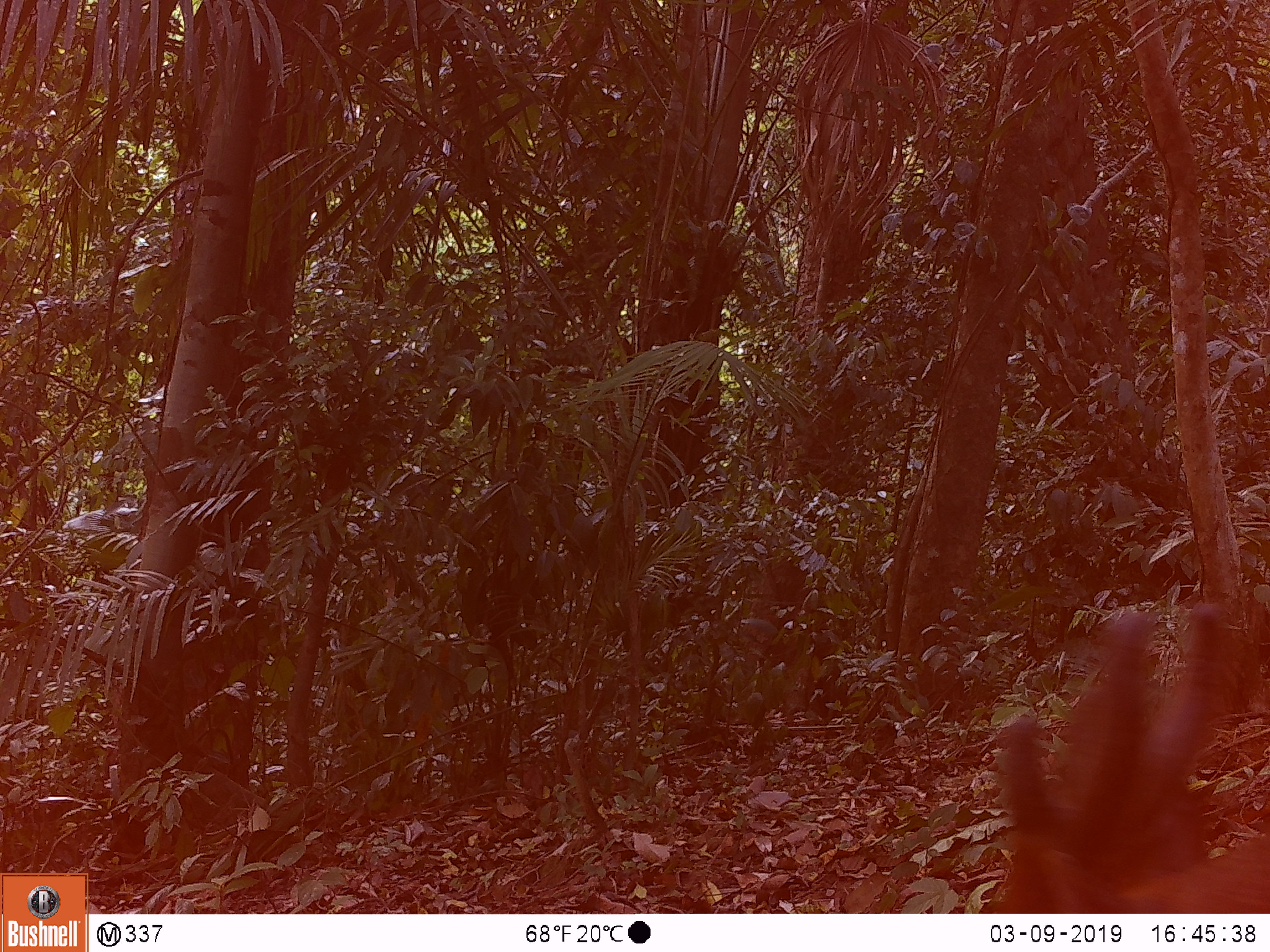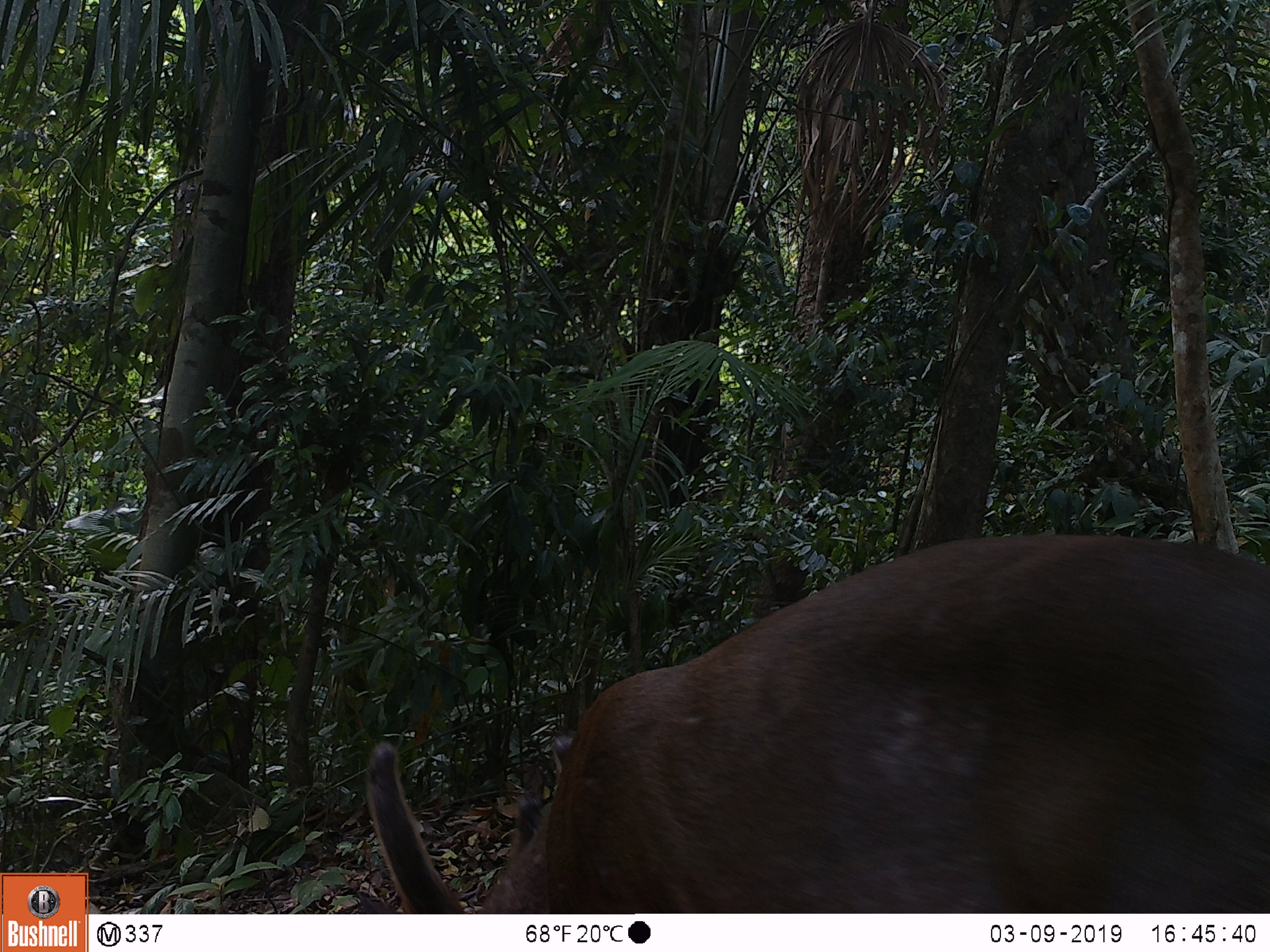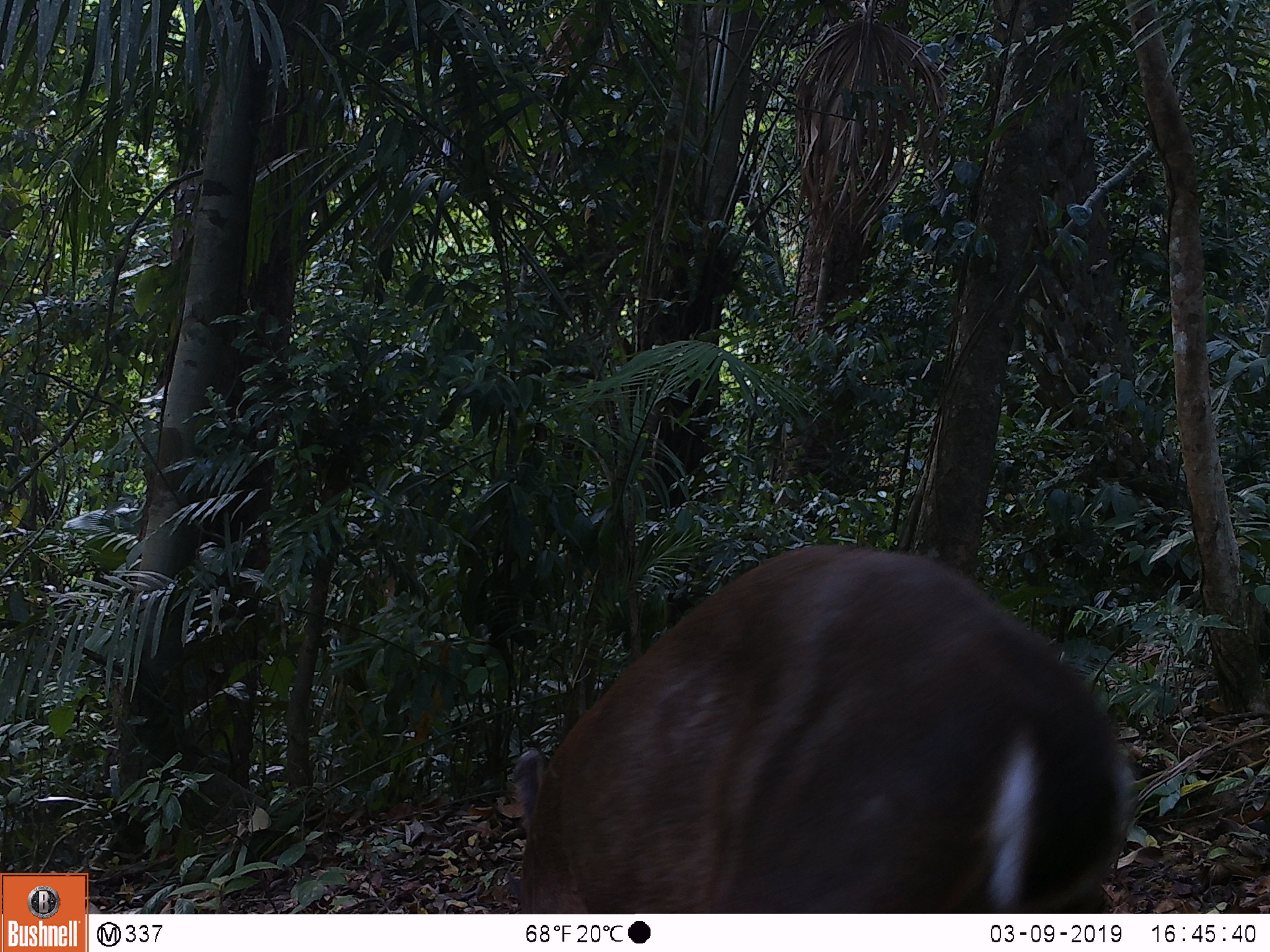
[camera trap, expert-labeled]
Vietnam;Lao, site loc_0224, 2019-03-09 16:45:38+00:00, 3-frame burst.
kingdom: Animalia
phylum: Chordata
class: Mammalia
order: Artiodactyla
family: Cervidae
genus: Muntiacus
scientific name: Muntiacus vuquangensis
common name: large-antlered muntjac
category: large antlered muntjac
Large antlered muntjac (large-antlered muntjac) (Muntiacus vuquangensis). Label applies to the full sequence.